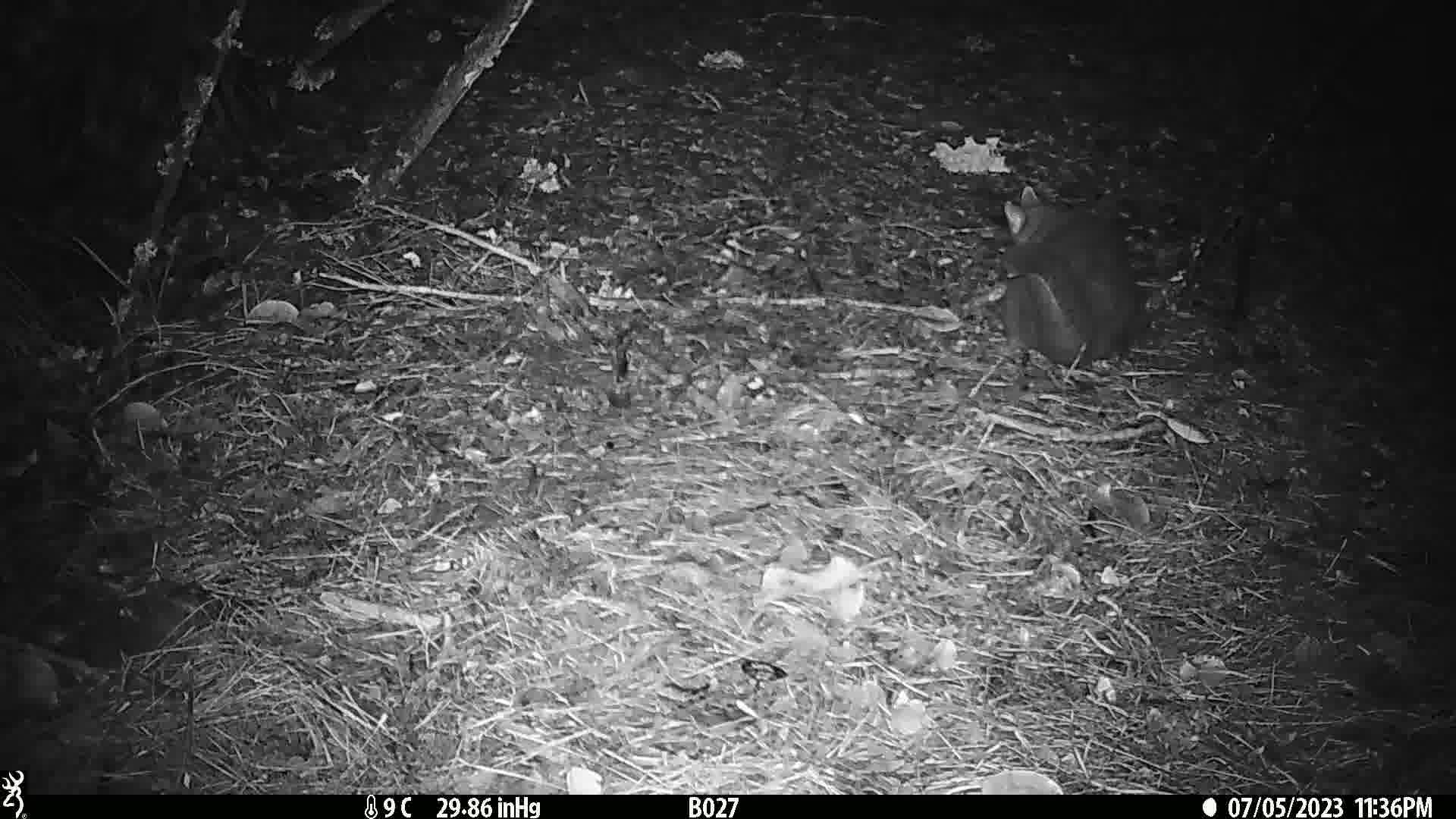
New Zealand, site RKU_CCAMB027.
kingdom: Animalia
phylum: Chordata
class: Mammalia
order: Diprotodontia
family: Phalangeridae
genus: Trichosurus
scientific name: Trichosurus vulpecula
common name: common brushtail possum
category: possum